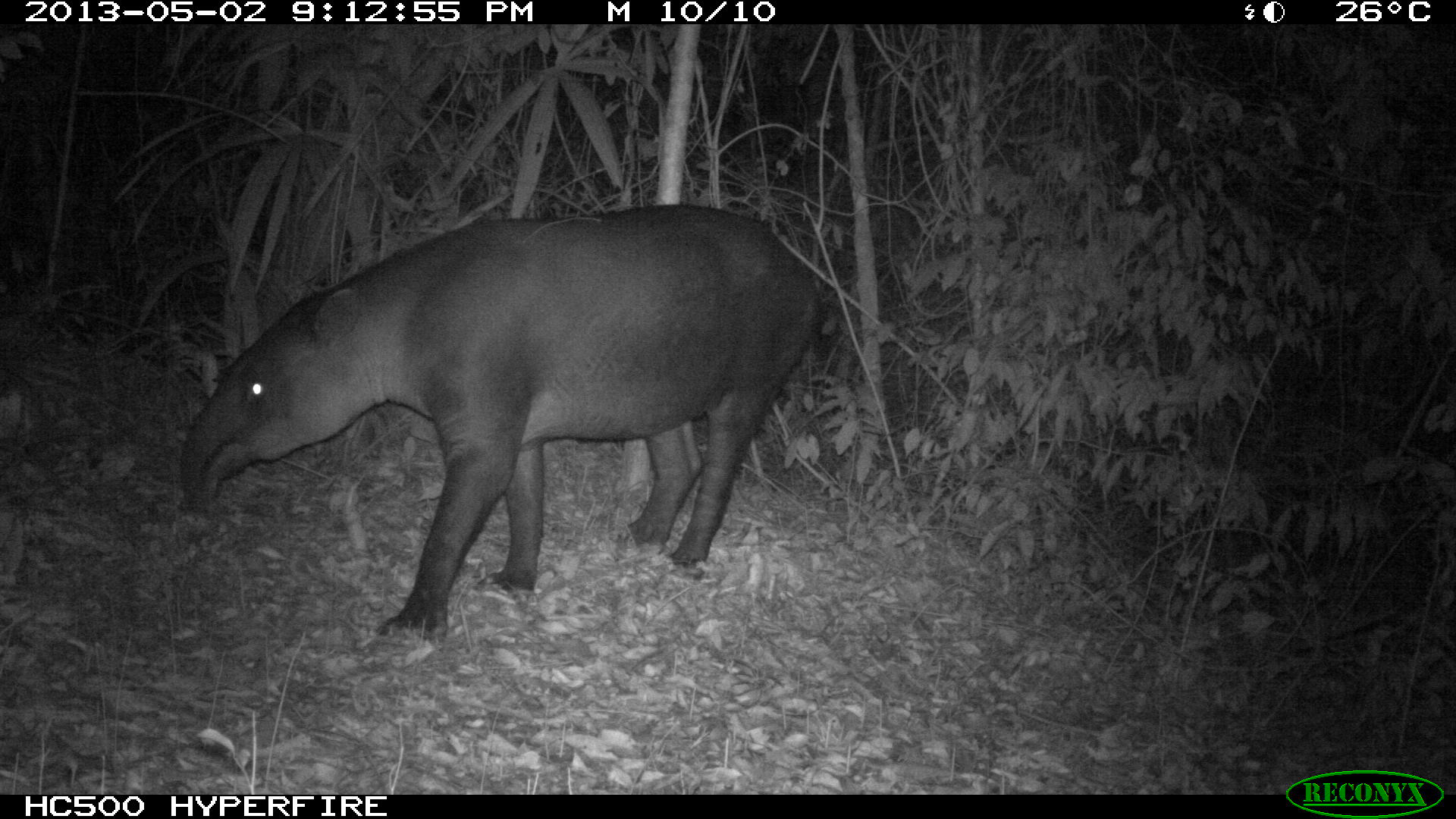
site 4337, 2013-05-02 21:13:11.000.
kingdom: Animalia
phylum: Chordata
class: Mammalia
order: Perissodactyla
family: Tapiridae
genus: Tapirus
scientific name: Tapirus bairdii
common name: baird's tapir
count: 1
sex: male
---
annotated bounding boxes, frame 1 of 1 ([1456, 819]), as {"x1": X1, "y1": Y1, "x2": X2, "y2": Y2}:
tapirus bairdii: {"x1": 173, "y1": 201, "x2": 824, "y2": 640}